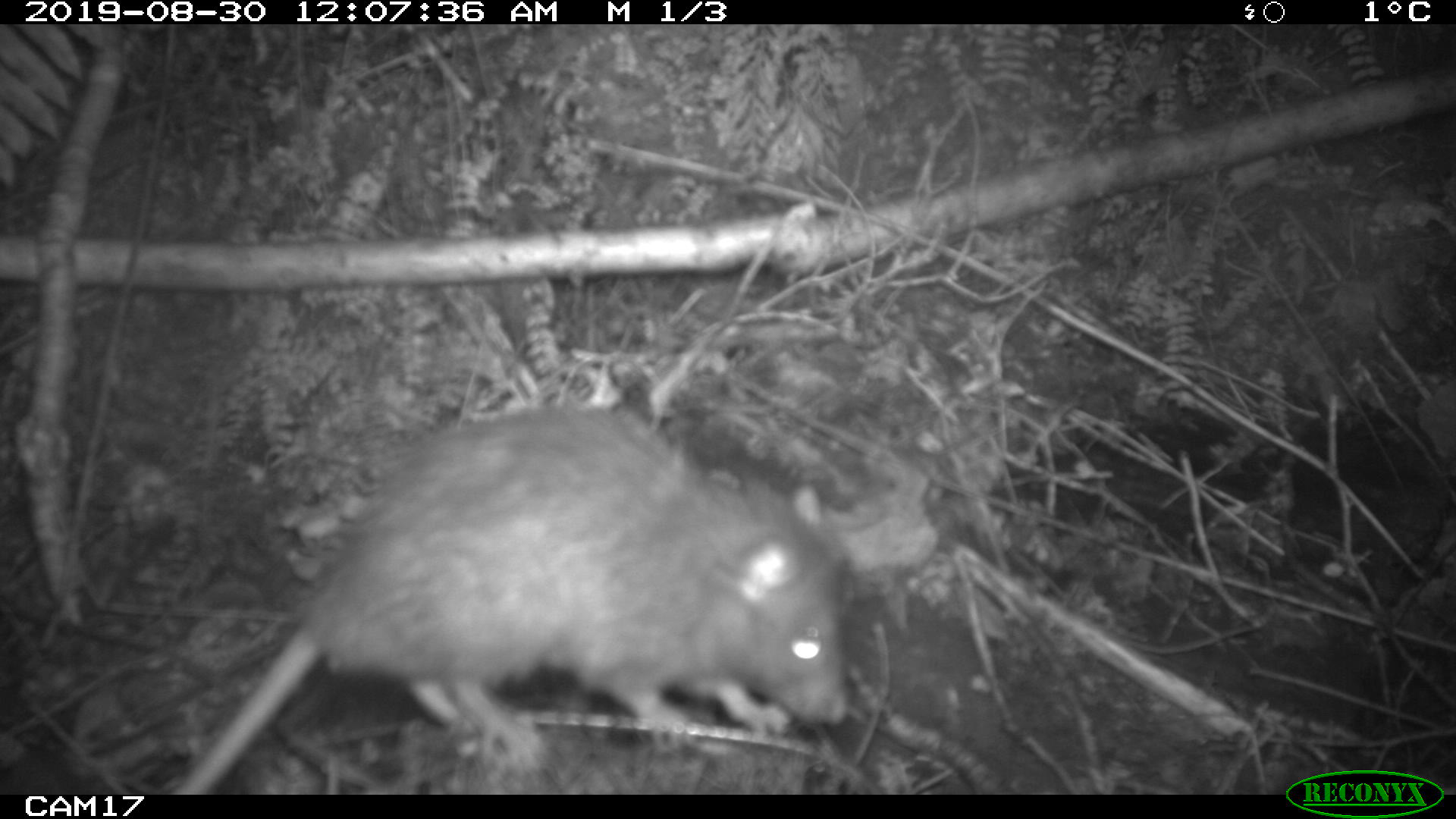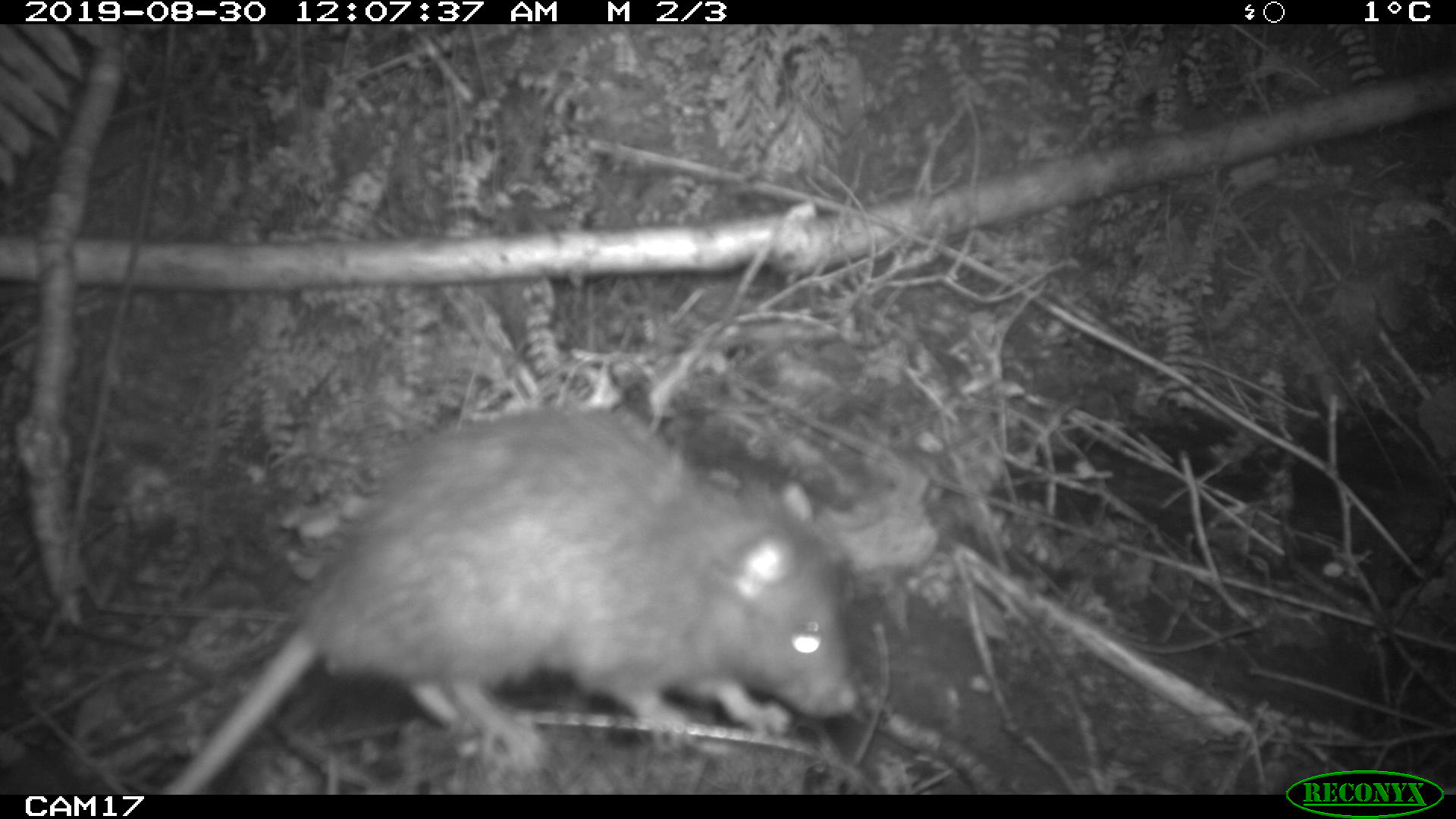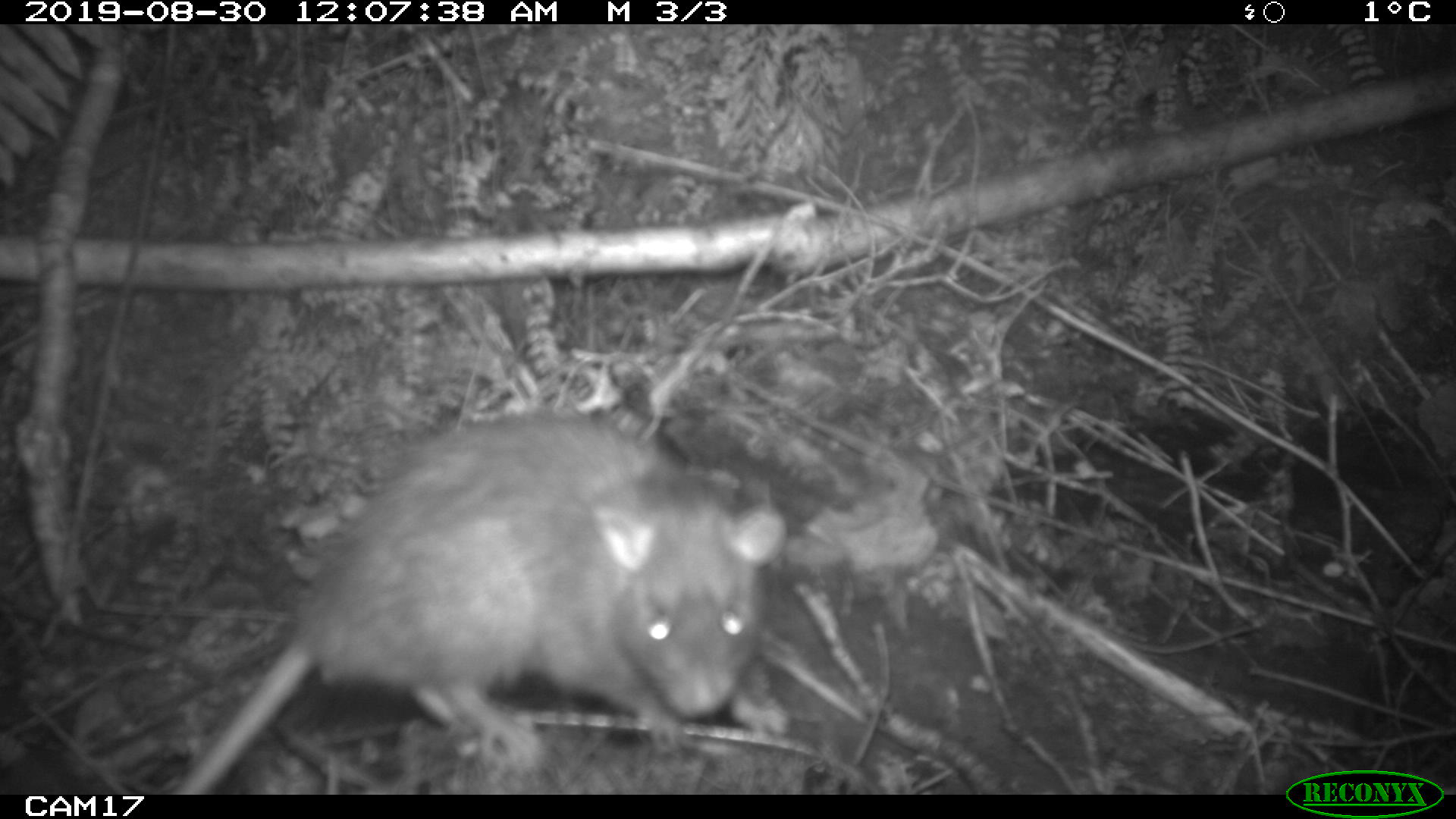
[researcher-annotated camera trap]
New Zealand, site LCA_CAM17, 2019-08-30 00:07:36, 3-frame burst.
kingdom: Animalia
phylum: Chordata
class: Mammalia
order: Rodentia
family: Muridae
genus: Rattus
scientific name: Rattus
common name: rat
Rat (Rattus).